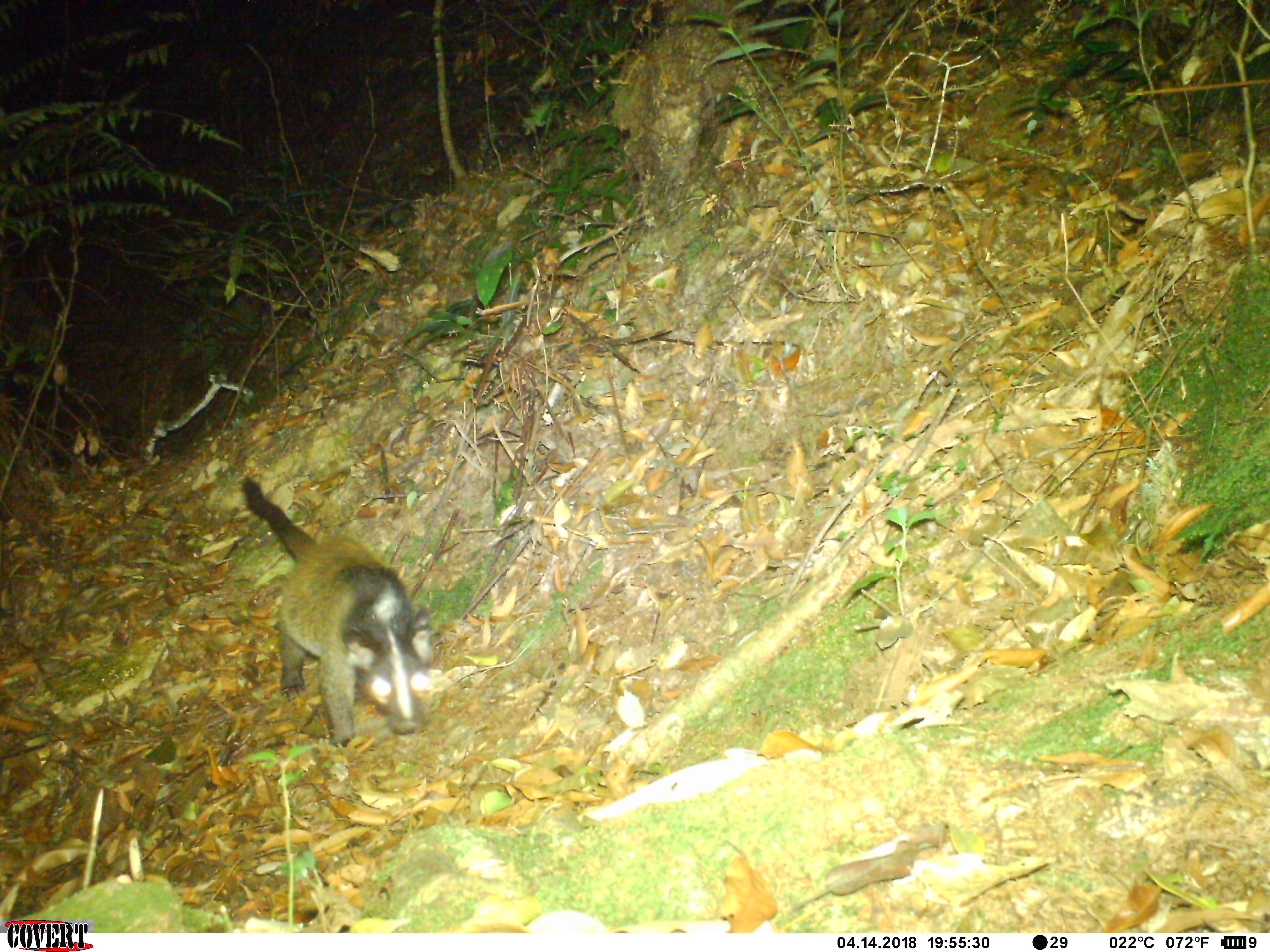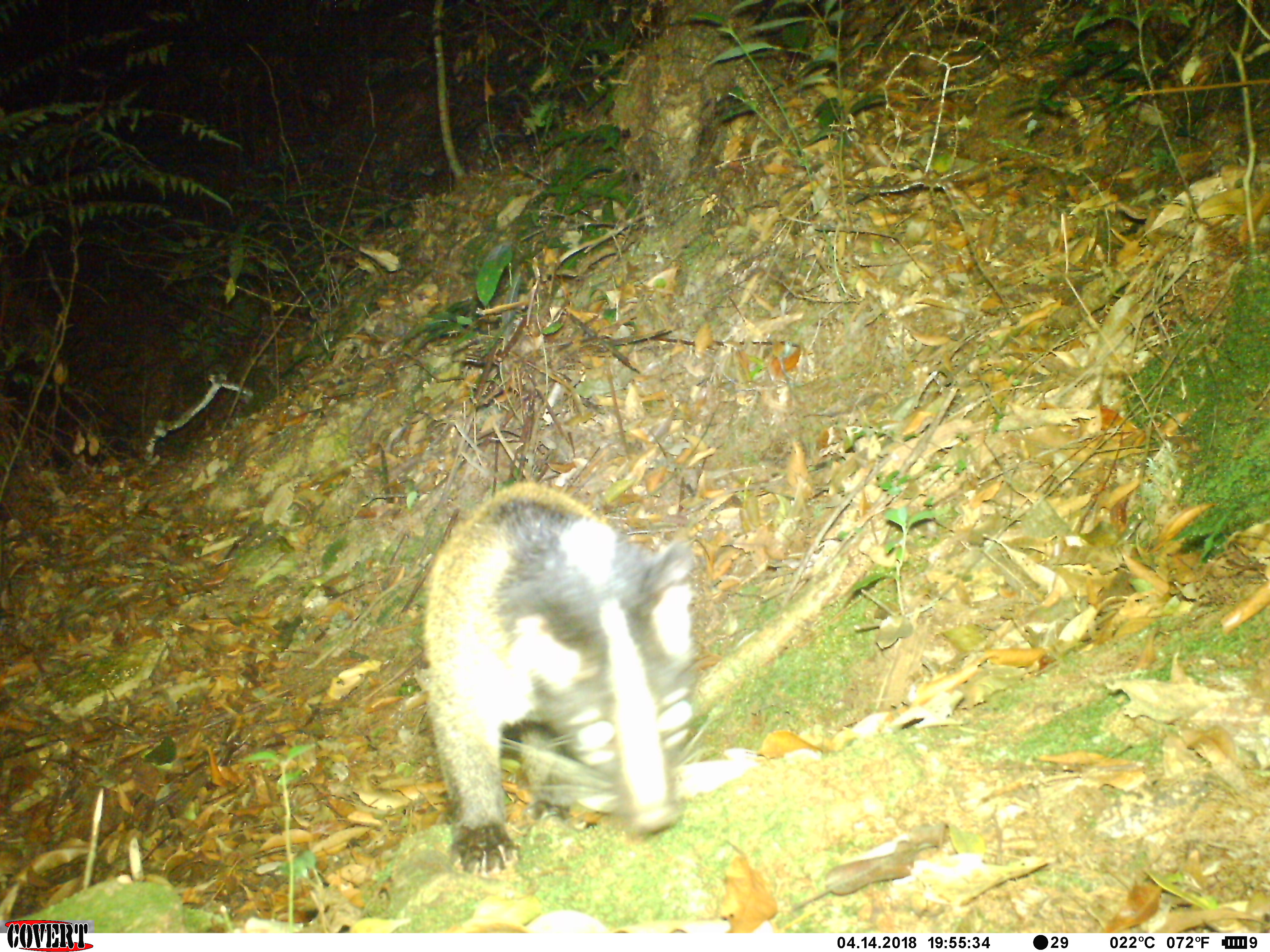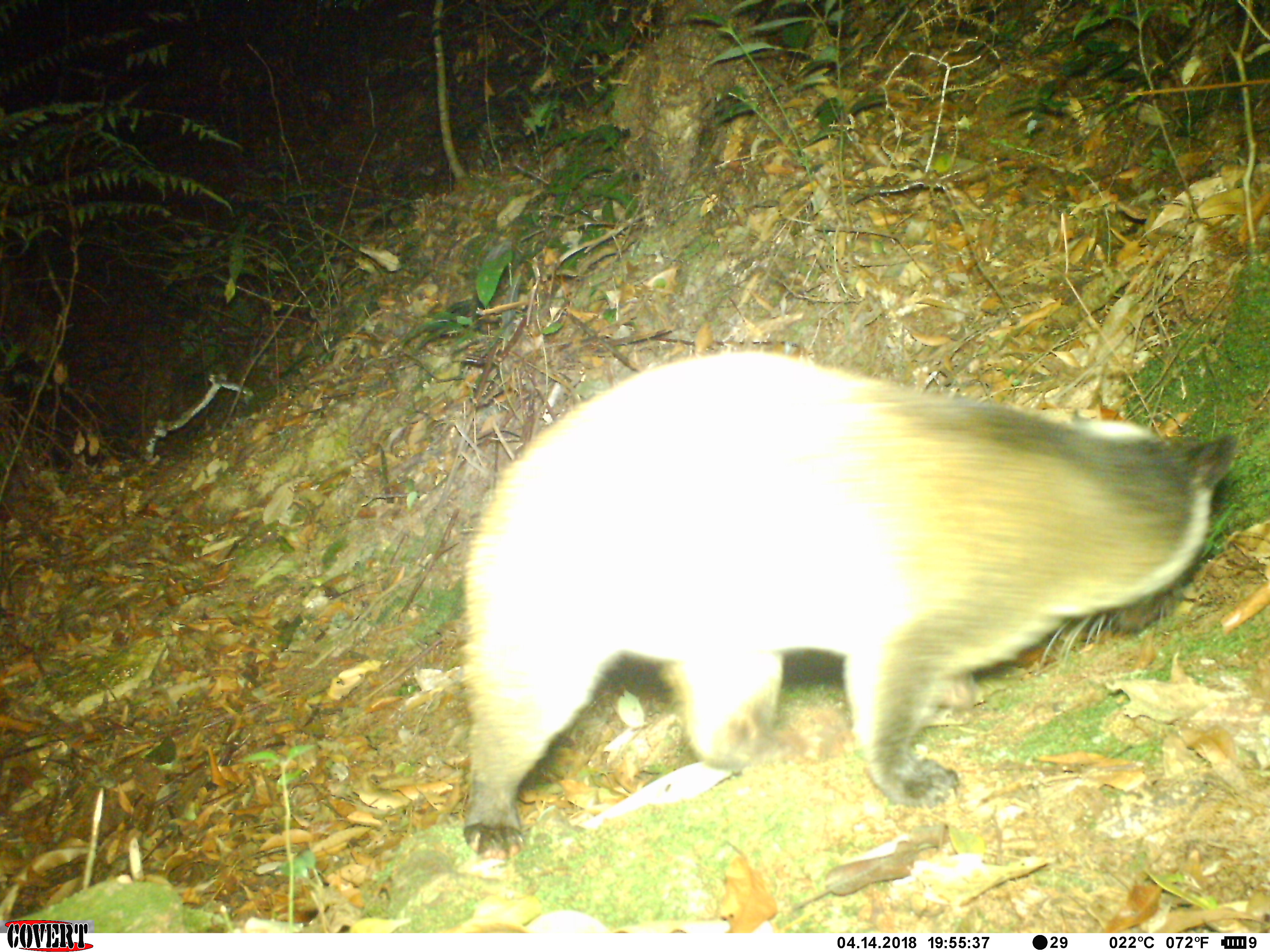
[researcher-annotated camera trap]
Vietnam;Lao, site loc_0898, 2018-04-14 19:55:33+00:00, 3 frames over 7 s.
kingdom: Animalia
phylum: Chordata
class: Mammalia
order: Carnivora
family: Viverridae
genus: Paguma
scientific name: Paguma larvata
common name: masked palm civet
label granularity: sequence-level